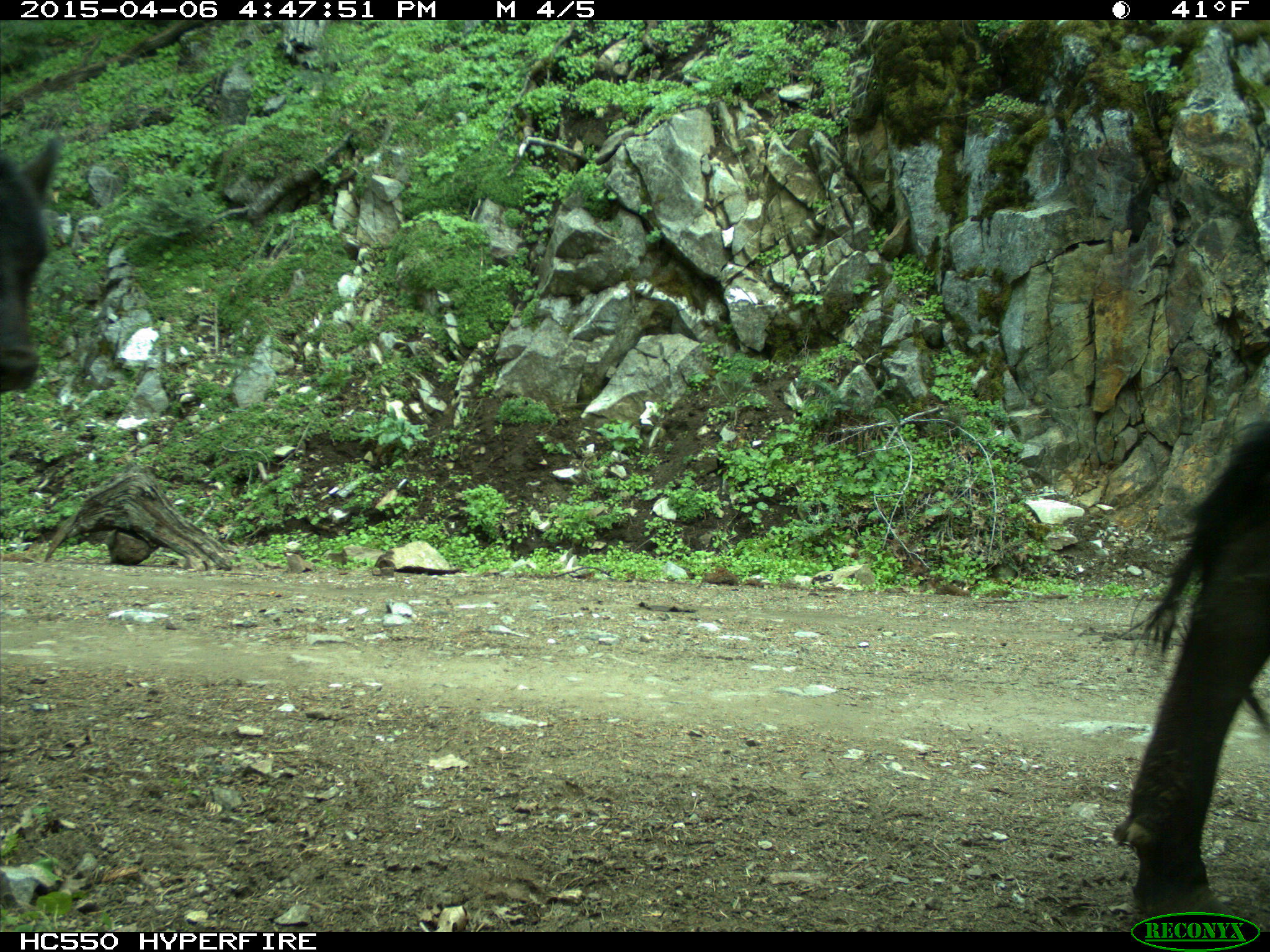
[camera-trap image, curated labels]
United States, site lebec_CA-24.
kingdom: Animalia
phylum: Chordata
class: Mammalia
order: Artiodactyla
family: Bovidae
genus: Bos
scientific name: Bos taurus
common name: domestic cow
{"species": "Bos taurus (domestic cow)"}